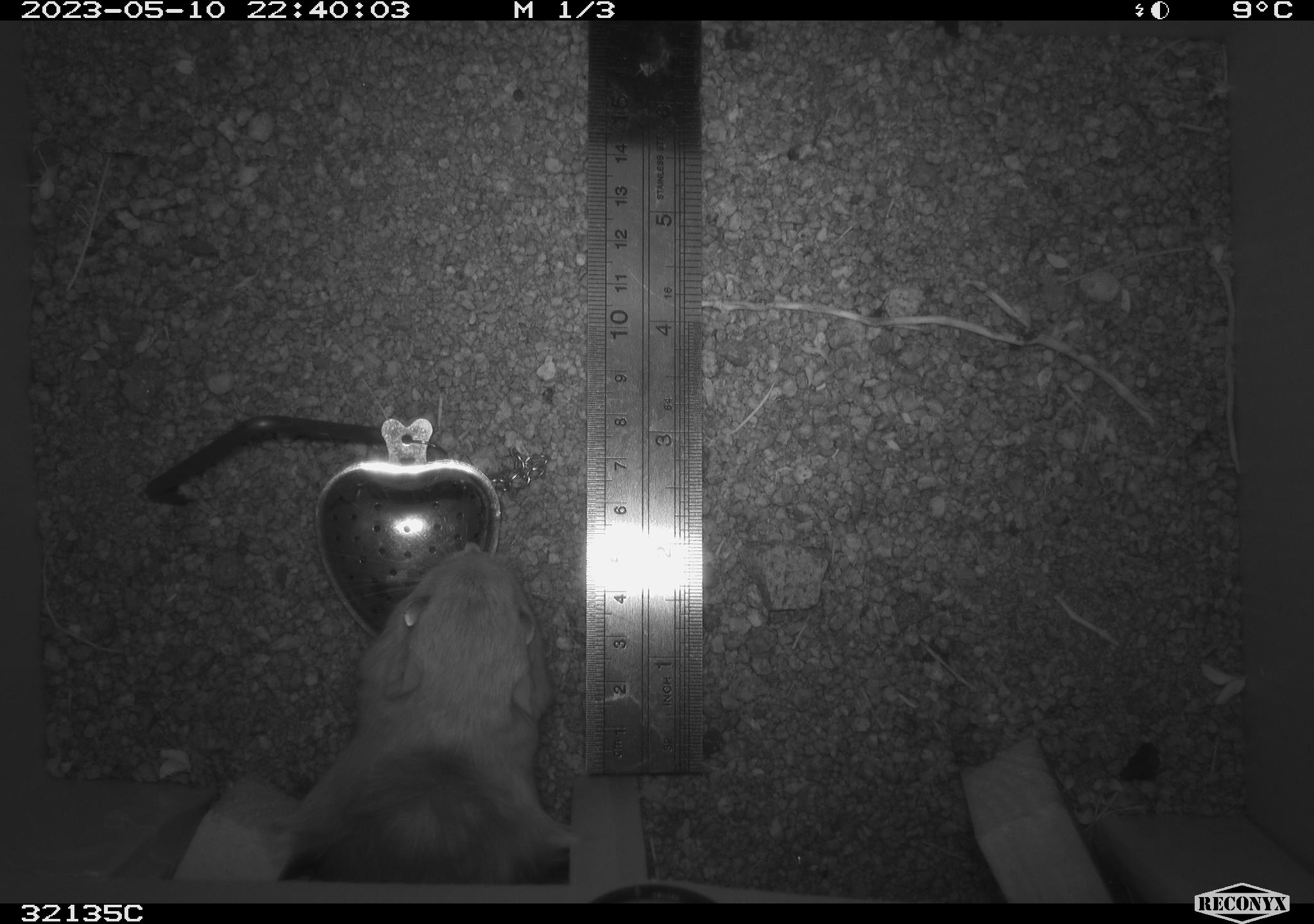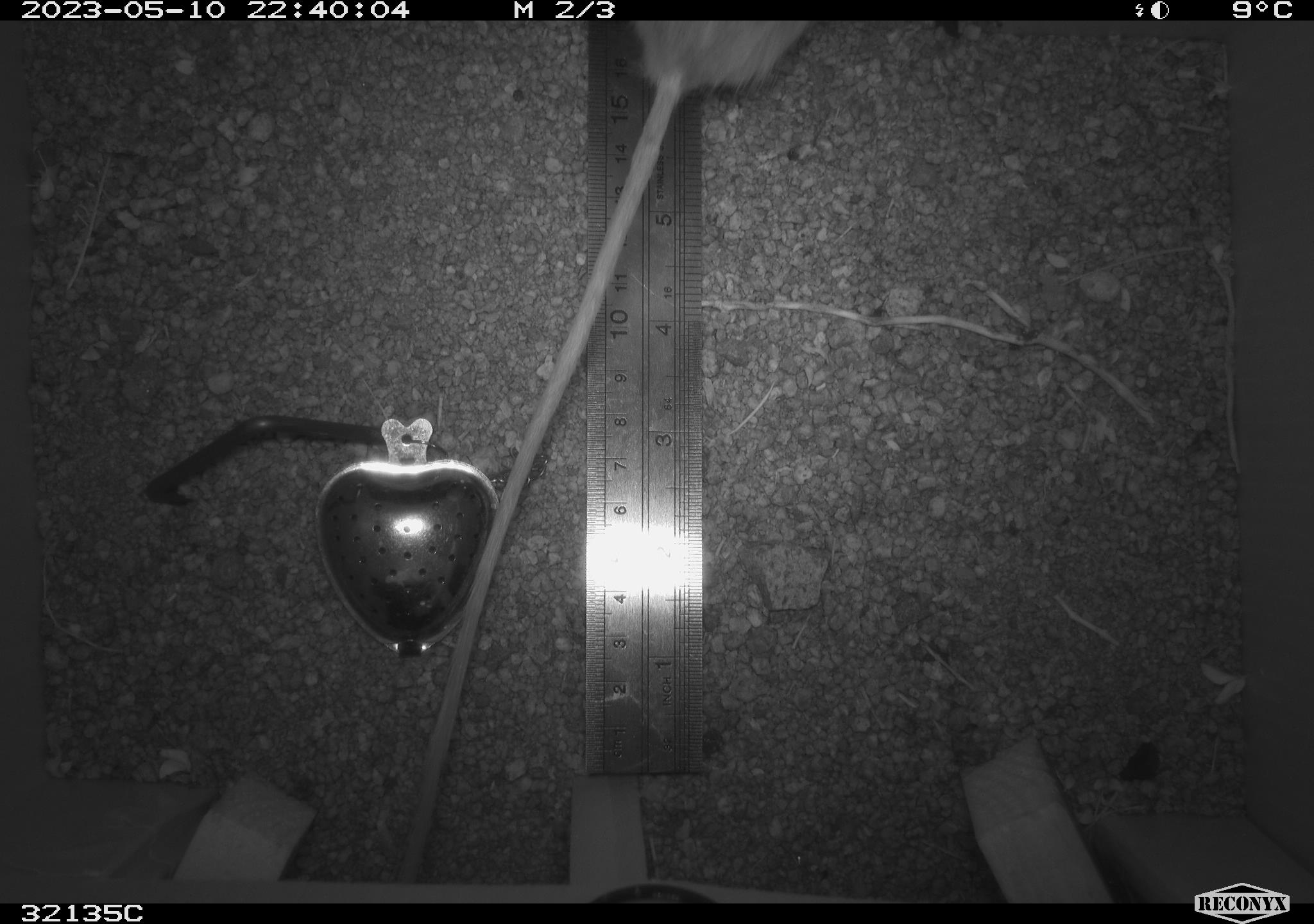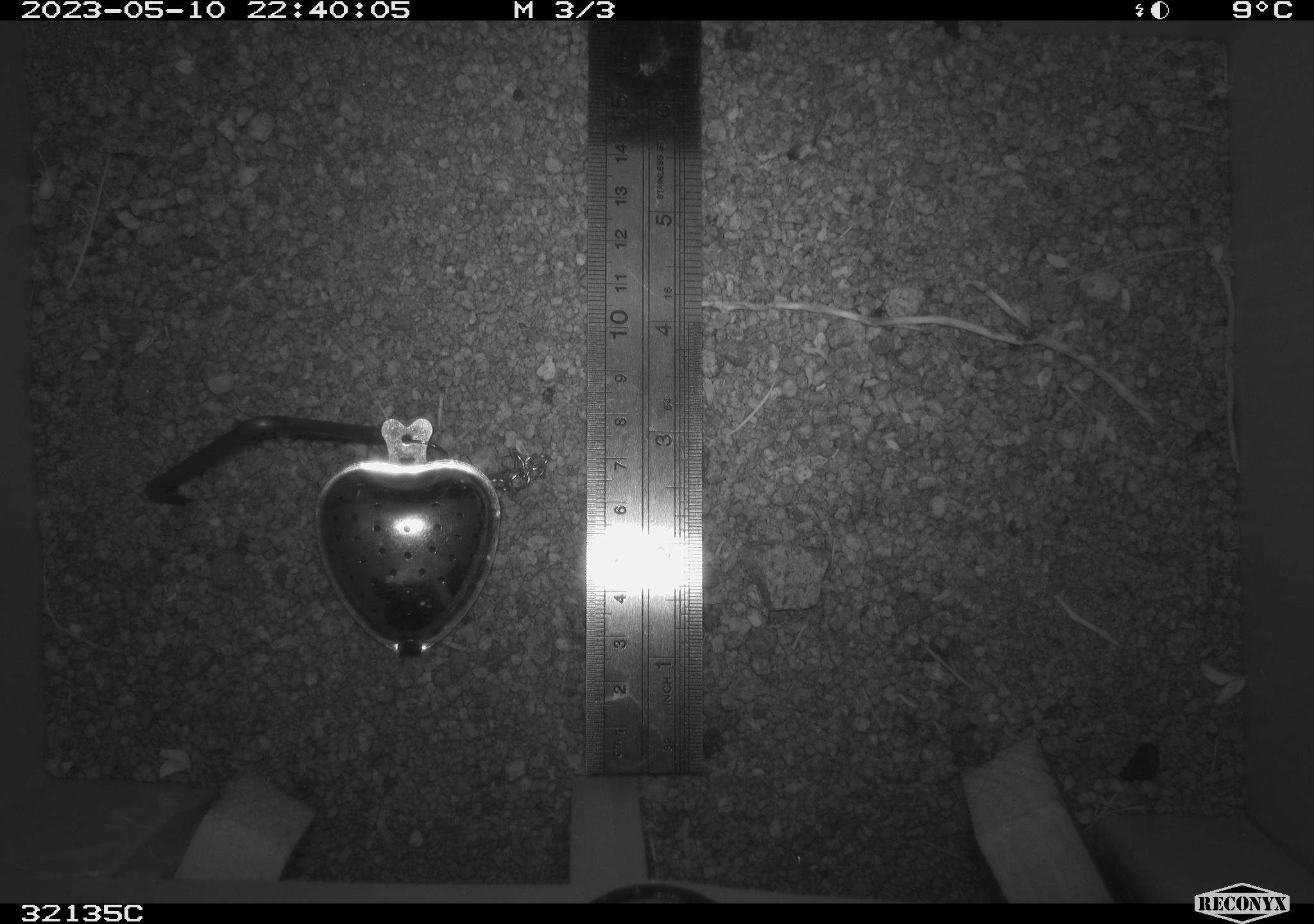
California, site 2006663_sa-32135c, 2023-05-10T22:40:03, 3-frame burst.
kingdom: Animalia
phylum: Chordata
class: Mammalia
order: Rodentia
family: Heteromyidae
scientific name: Heteromyidae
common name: kangaroo rats and pocket mice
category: heteromyidae family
Heteromyidae family (kangaroo rats and pocket mice) (Heteromyidae).